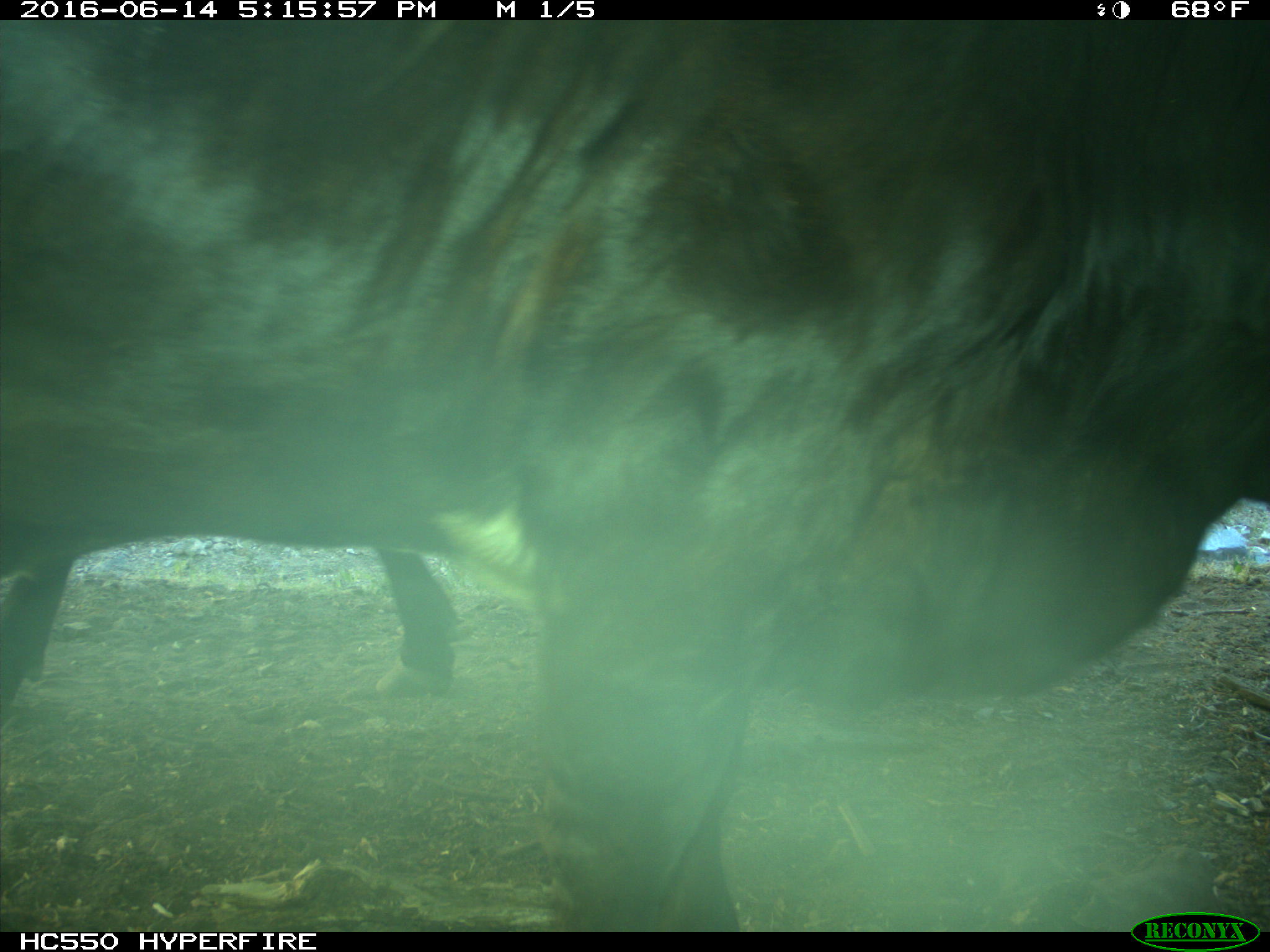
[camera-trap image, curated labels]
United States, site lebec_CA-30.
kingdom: Animalia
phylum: Chordata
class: Mammalia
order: Artiodactyla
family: Bovidae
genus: Bos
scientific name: Bos taurus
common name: domestic cow